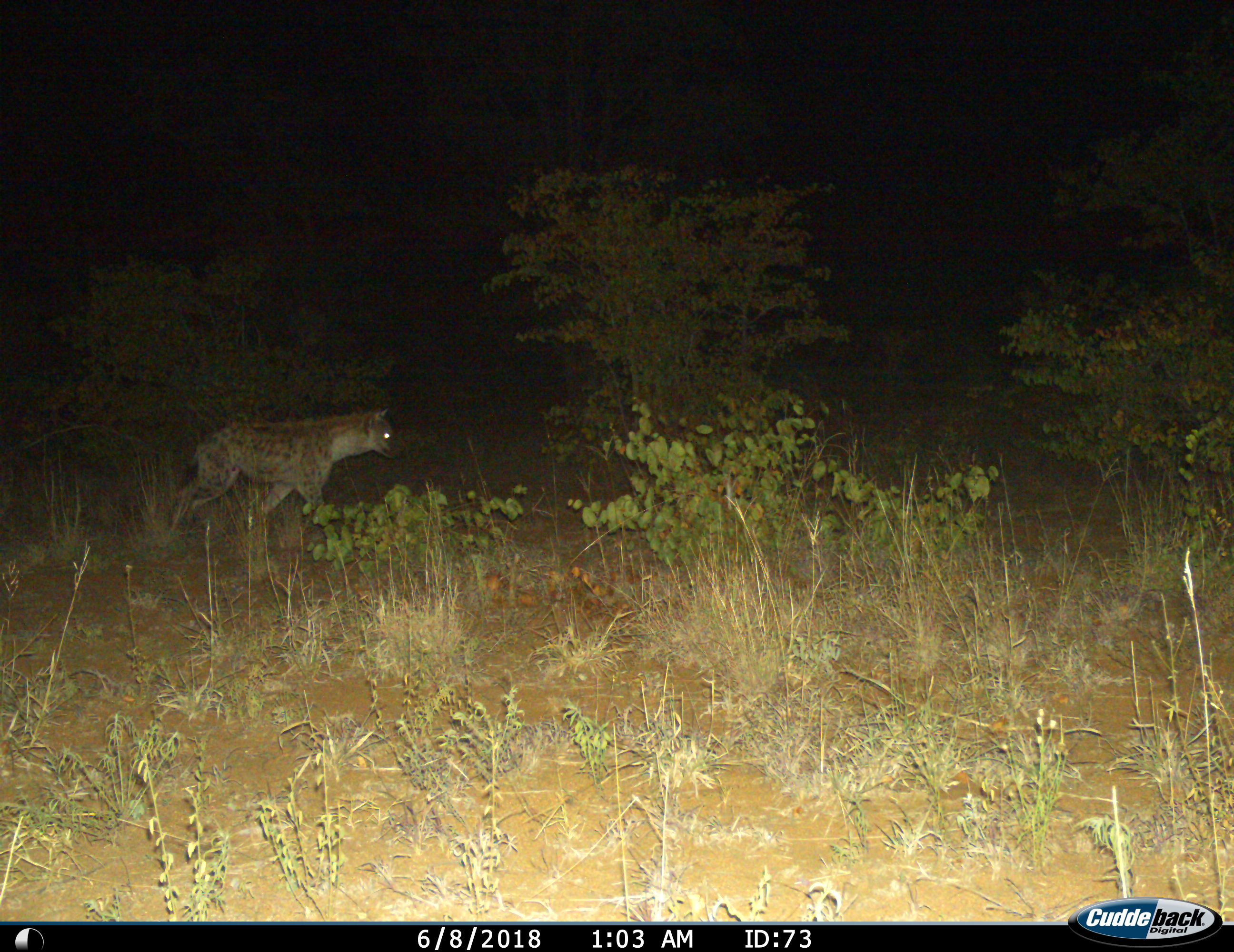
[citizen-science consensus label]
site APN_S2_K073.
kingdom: Animalia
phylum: Chordata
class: Mammalia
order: Carnivora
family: Hyaenidae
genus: Crocuta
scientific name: Crocuta crocuta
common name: spotted hyena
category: hyenaspotted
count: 1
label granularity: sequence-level